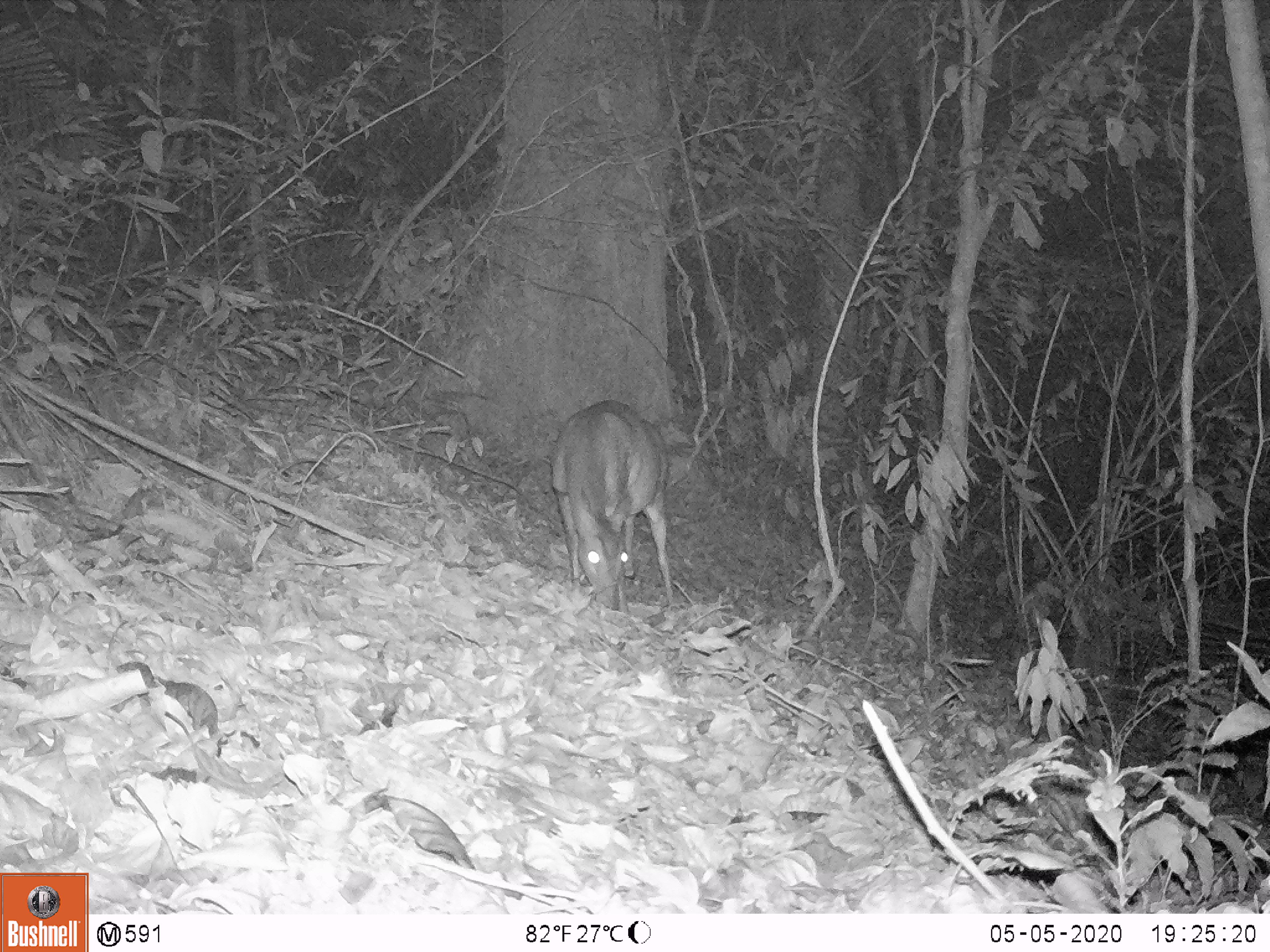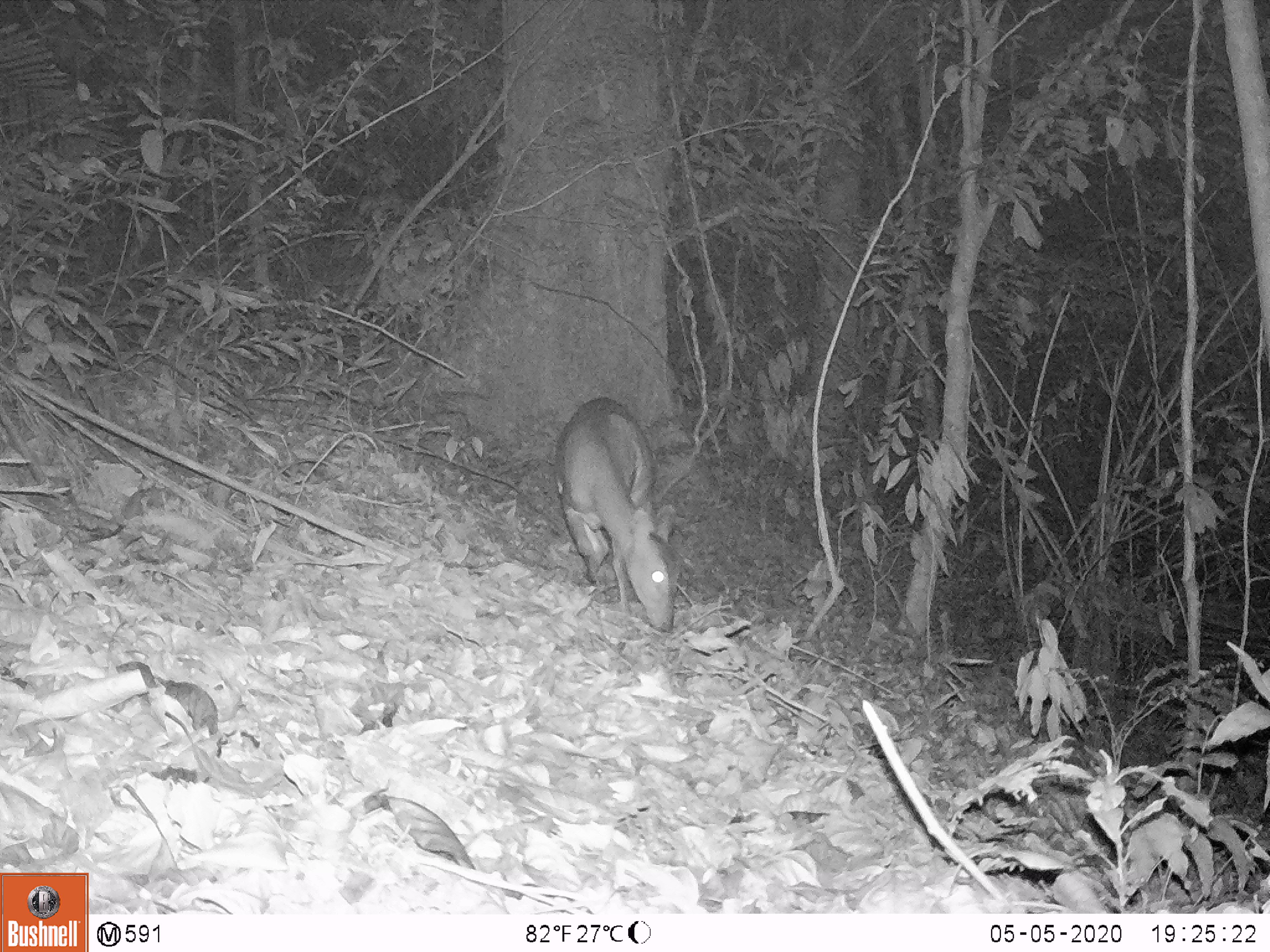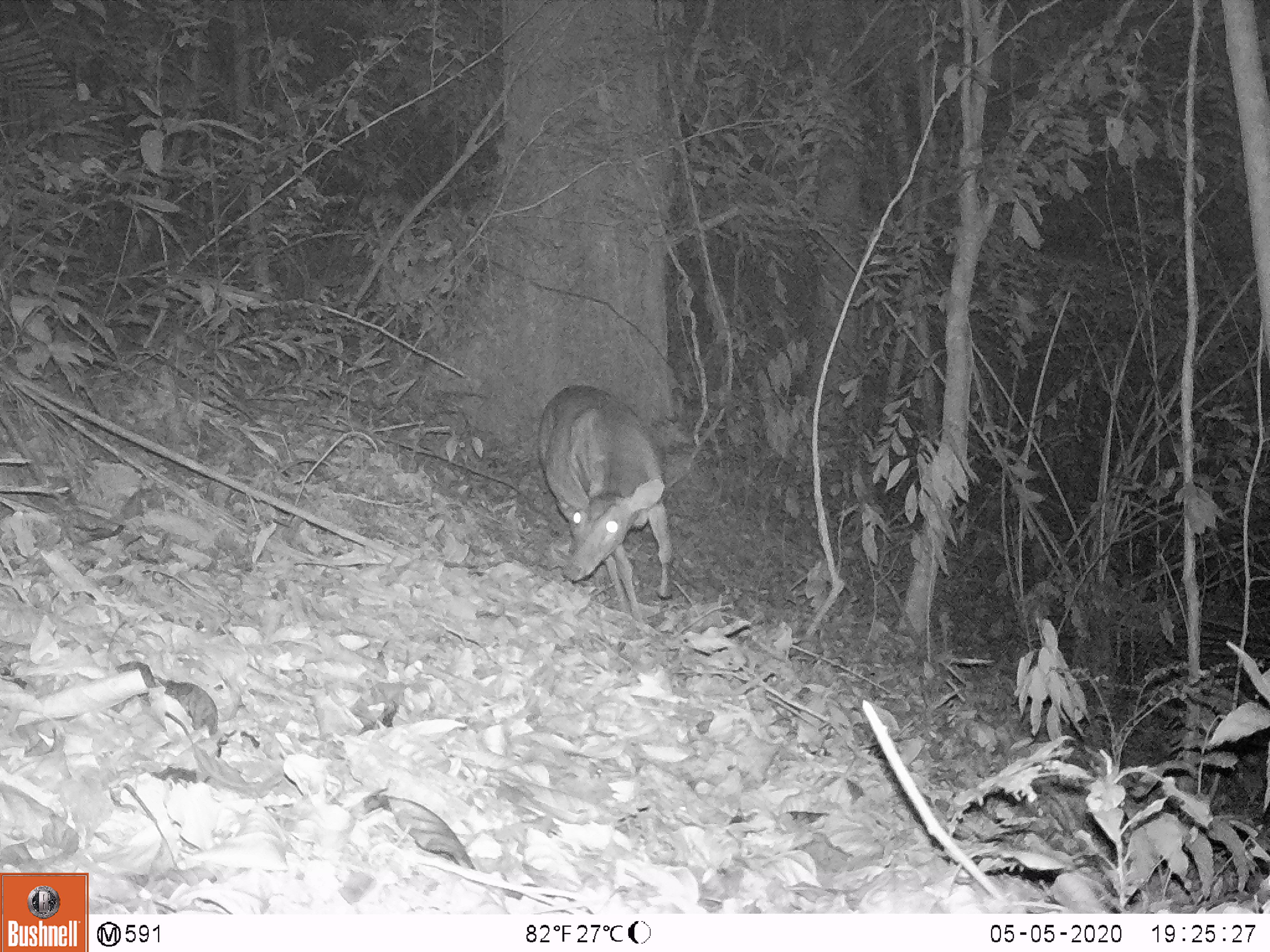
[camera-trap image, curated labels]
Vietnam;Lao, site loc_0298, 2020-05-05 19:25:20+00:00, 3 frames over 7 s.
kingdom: Animalia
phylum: Chordata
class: Mammalia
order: Artiodactyla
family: Cervidae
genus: Muntiacus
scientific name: Muntiacus vuquangensis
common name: large-antlered muntjac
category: large antlered muntjac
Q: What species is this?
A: Large antlered muntjac (large-antlered muntjac) (Muntiacus vuquangensis).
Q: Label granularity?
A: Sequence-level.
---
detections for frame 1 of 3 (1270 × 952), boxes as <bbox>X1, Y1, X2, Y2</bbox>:
large antlered muntjac: <bbox>549, 399, 674, 611</bbox>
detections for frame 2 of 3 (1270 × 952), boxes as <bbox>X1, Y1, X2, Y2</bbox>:
large antlered muntjac: <bbox>554, 396, 684, 632</bbox>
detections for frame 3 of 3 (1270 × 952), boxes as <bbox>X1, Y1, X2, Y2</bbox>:
large antlered muntjac: <bbox>538, 384, 672, 624</bbox>